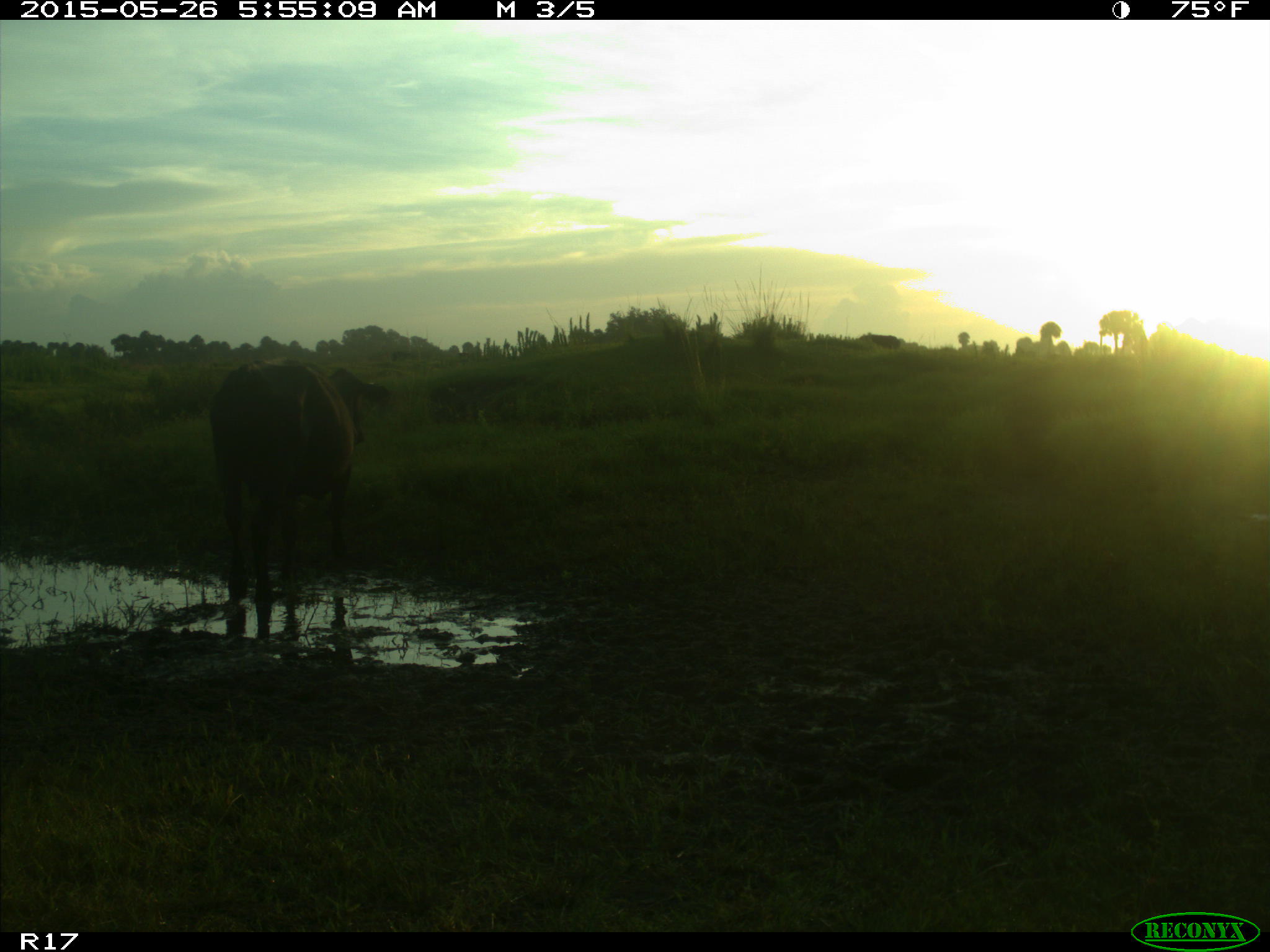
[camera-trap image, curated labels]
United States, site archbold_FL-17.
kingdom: Animalia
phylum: Chordata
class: Mammalia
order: Artiodactyla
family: Bovidae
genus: Bos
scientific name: Bos taurus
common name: domestic cow